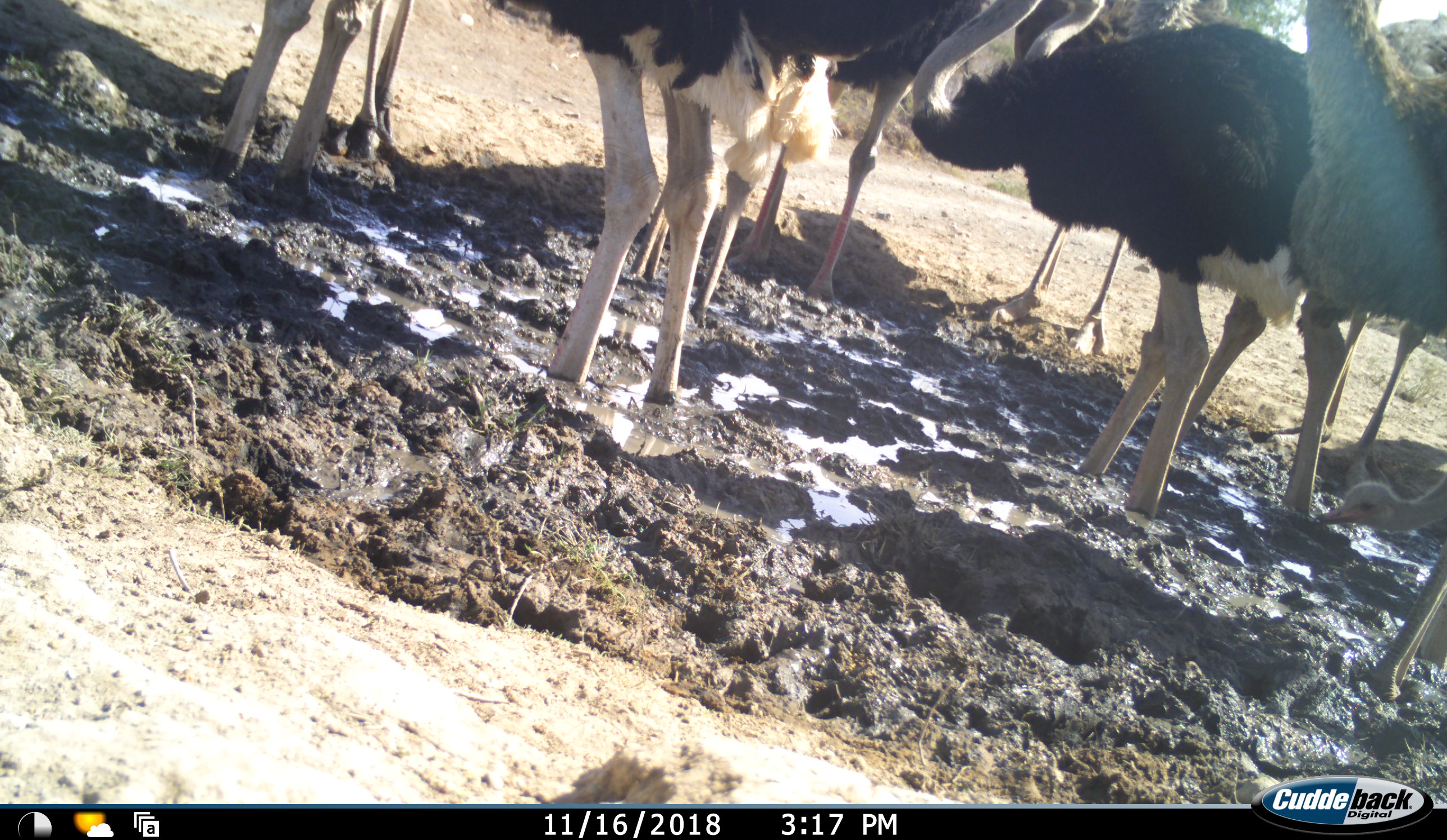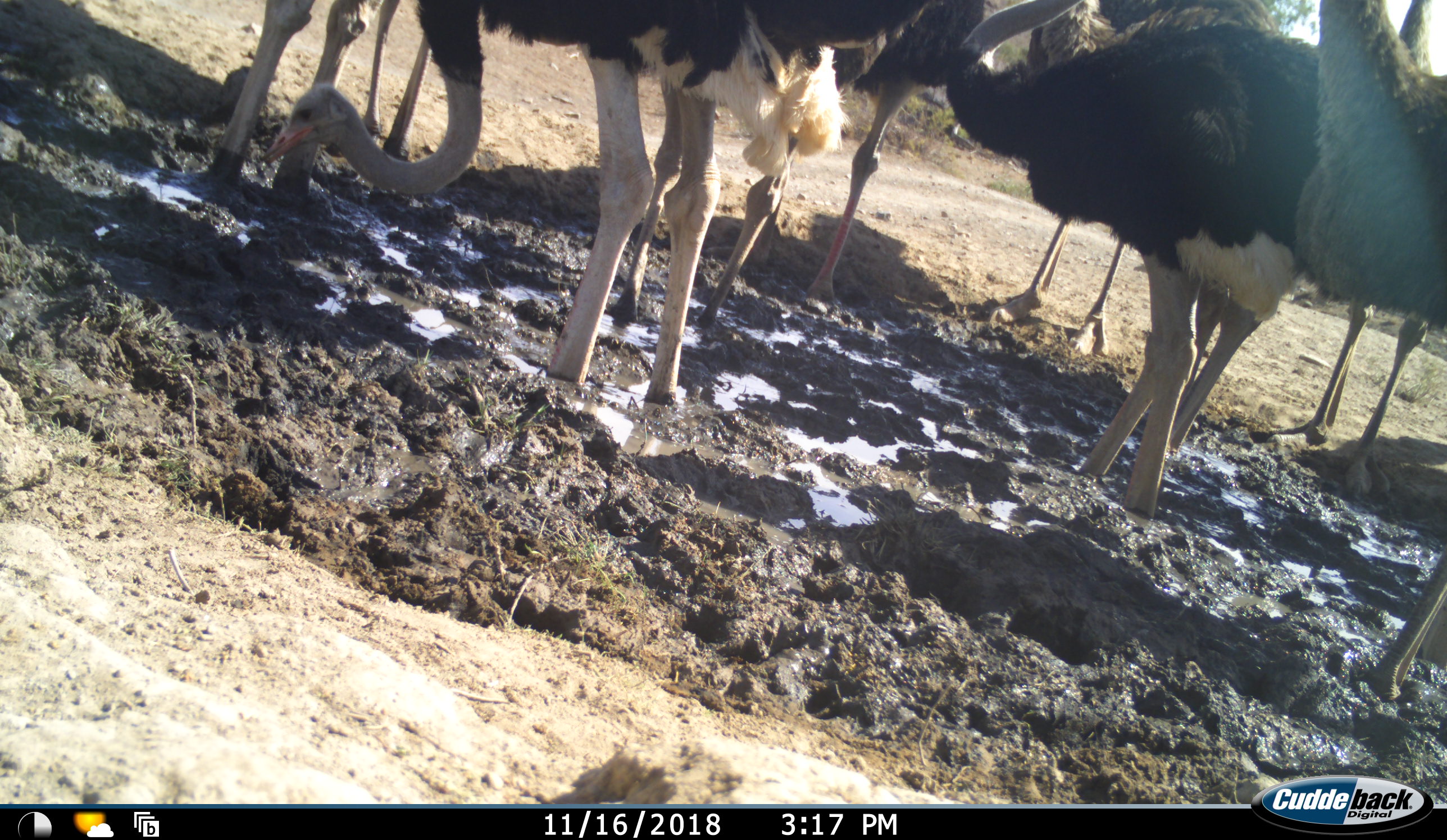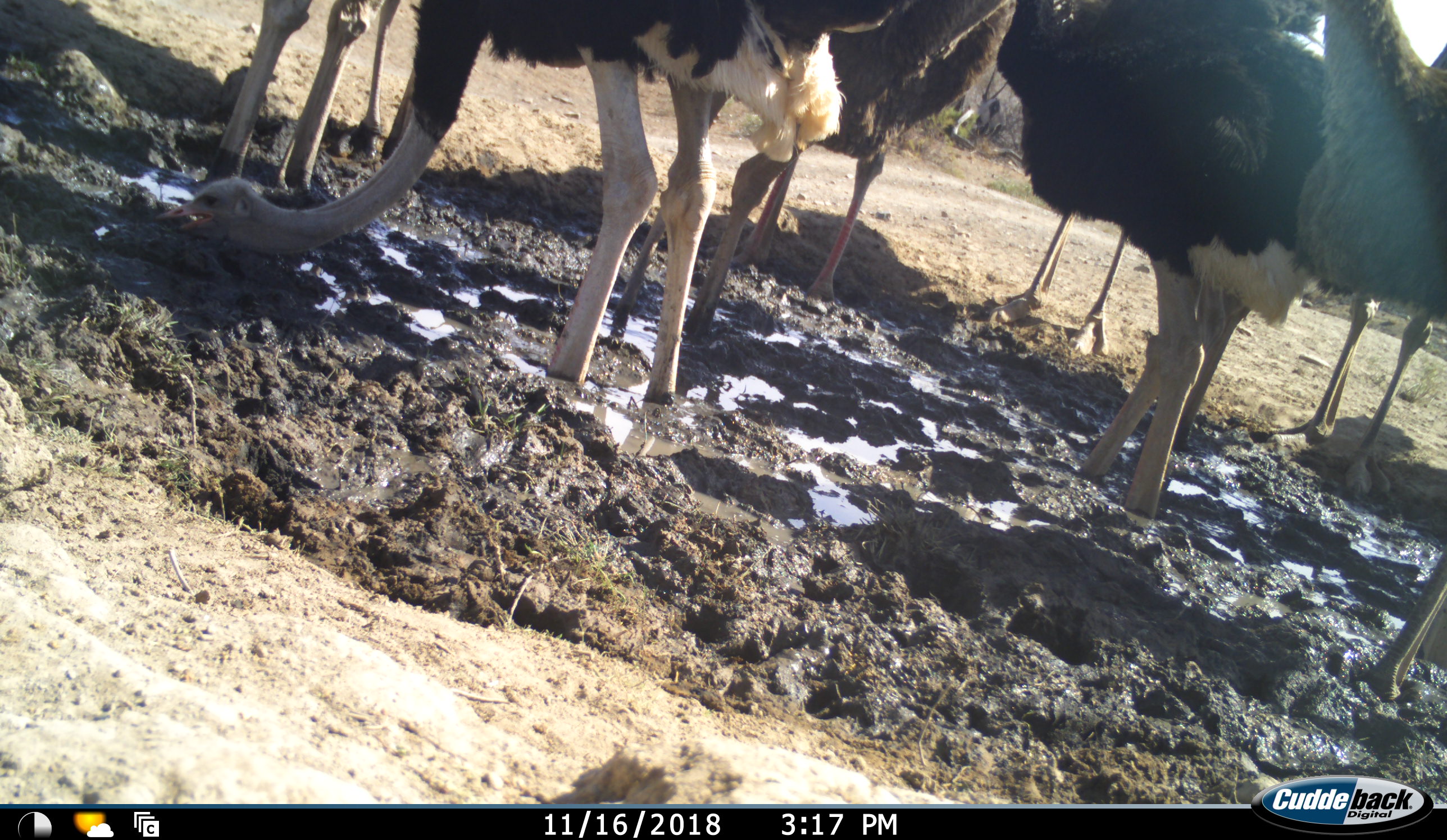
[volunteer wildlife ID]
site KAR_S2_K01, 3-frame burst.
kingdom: Animalia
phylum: Chordata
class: Aves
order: Struthioniformes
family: Struthionidae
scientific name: Struthionidae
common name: ostrich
Ostrich (Struthionidae), count 11-50. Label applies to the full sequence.